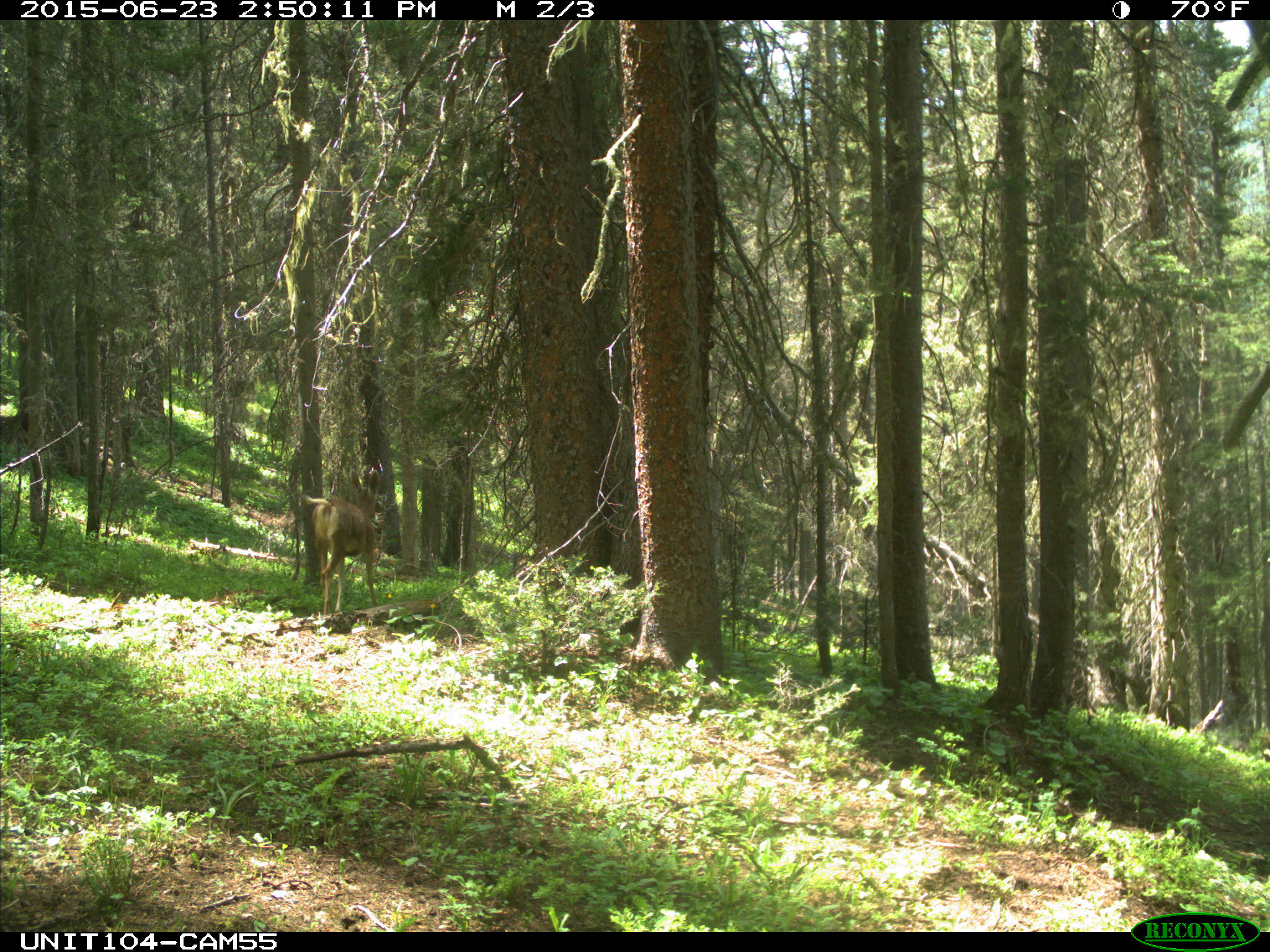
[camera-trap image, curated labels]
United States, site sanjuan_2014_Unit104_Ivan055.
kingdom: Animalia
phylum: Chordata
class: Mammalia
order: Artiodactyla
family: Cervidae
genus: Odocoileus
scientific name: Odocoileus hemionus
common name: mule deer